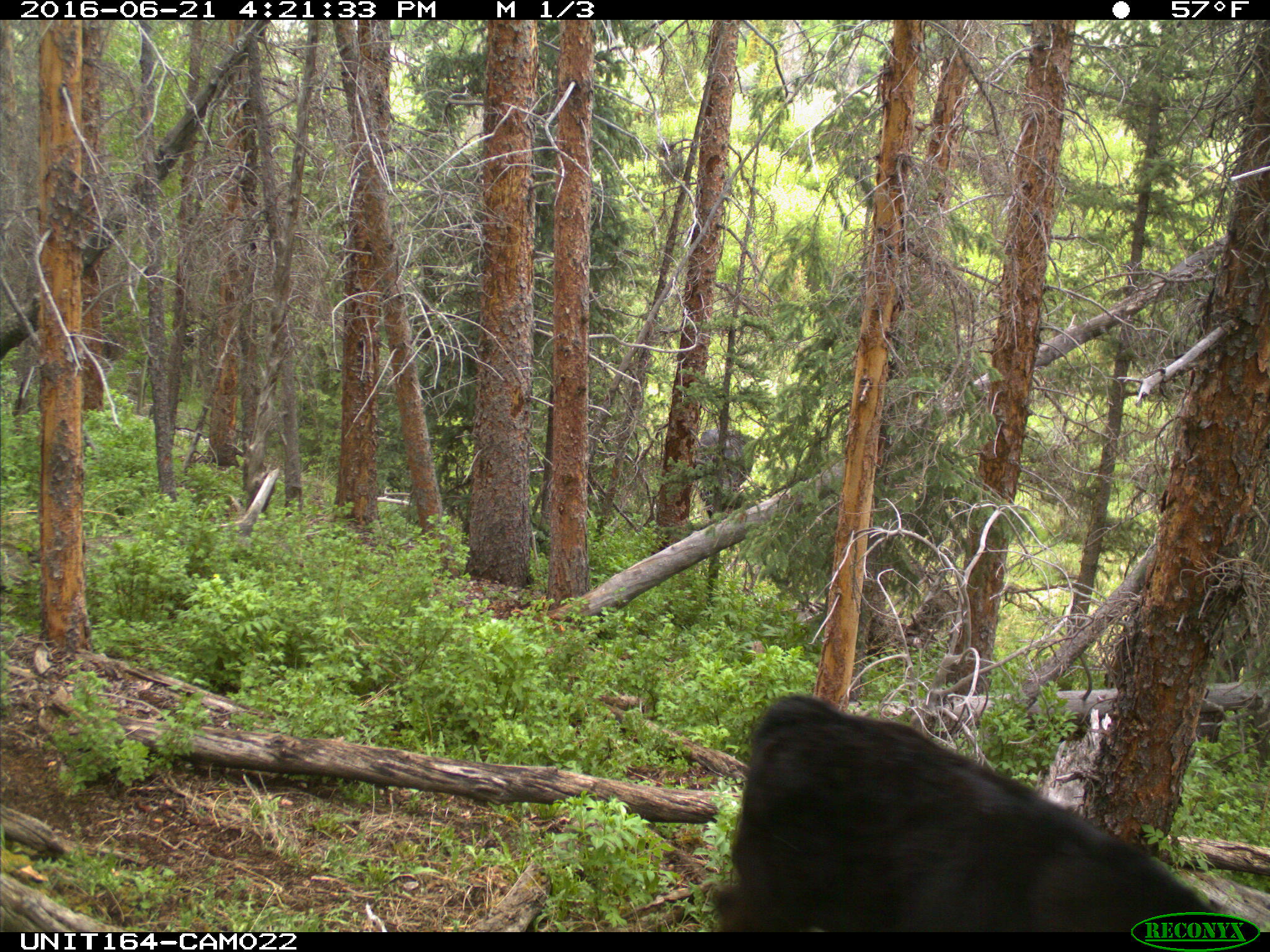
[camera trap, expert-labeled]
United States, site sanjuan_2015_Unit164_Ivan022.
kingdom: Animalia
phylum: Chordata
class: Mammalia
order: Artiodactyla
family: Bovidae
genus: Bos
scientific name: Bos taurus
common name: domestic cow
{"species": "Bos taurus (domestic cow)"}